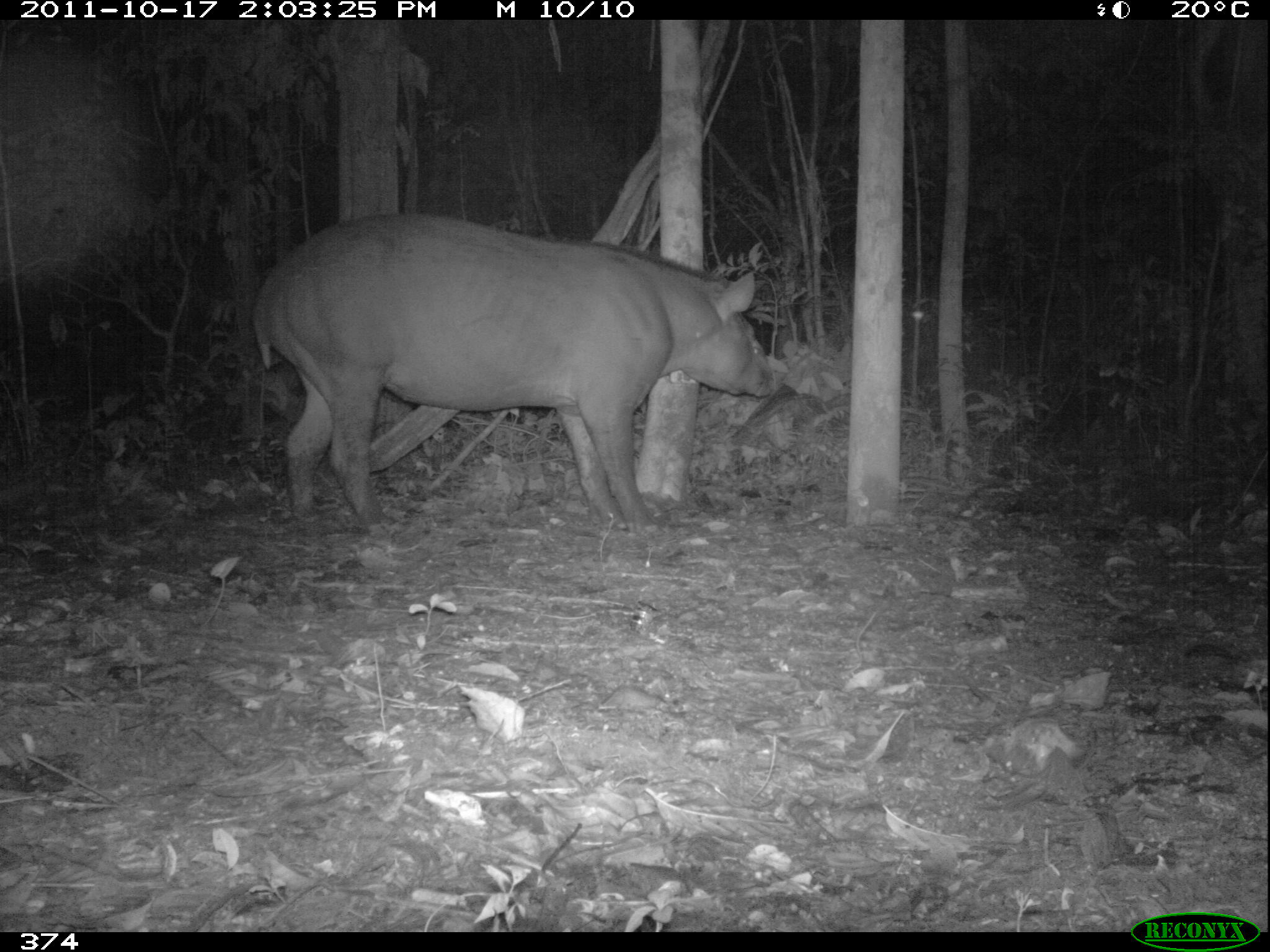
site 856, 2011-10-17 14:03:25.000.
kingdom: Animalia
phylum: Chordata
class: Mammalia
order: Perissodactyla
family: Tapiridae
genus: Tapirus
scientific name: Tapirus terrestris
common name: south american tapir